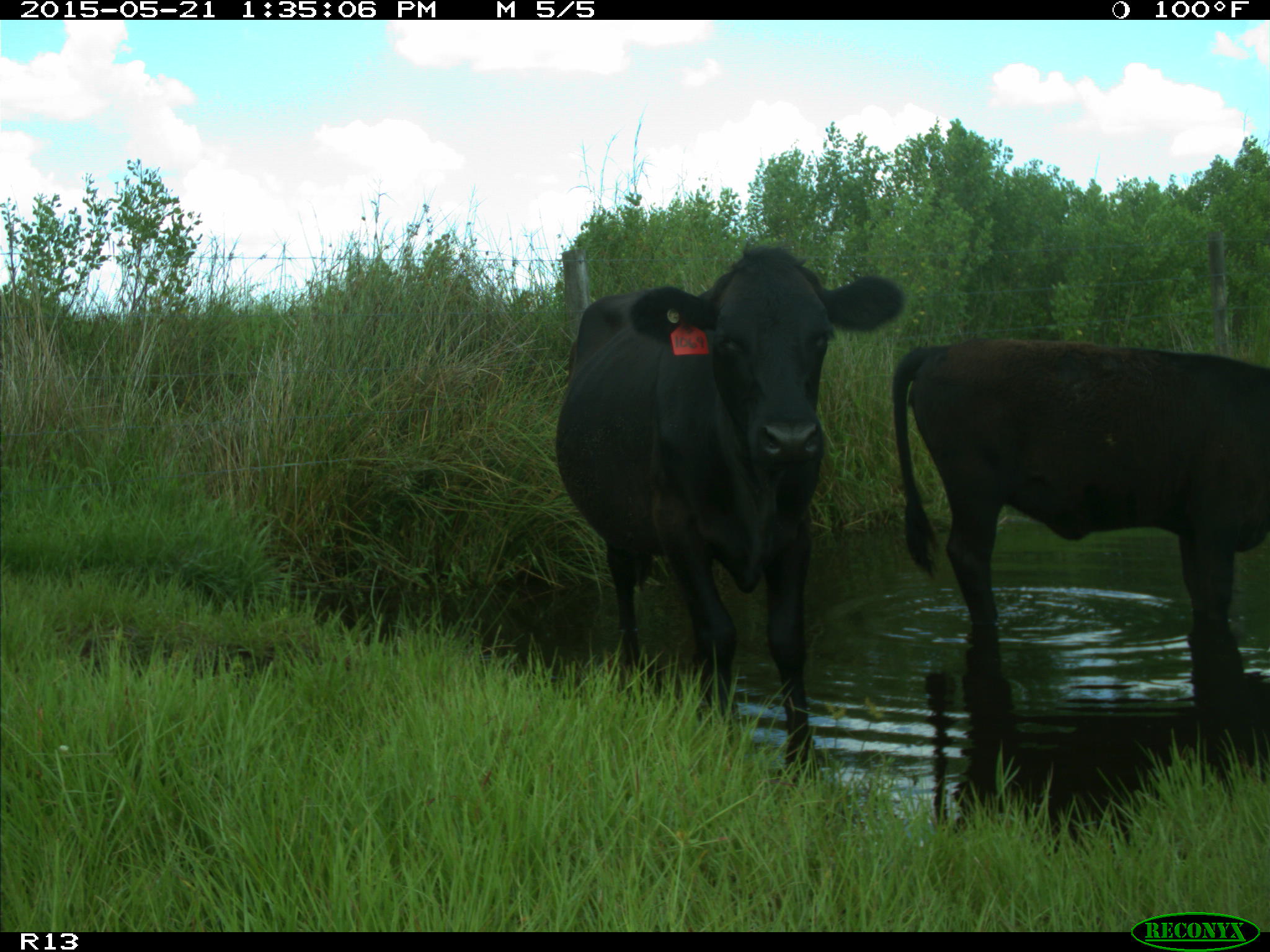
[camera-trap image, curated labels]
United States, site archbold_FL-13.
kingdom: Animalia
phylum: Chordata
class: Mammalia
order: Artiodactyla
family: Bovidae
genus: Bos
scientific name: Bos taurus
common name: domestic cow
Bos taurus (domestic cow).